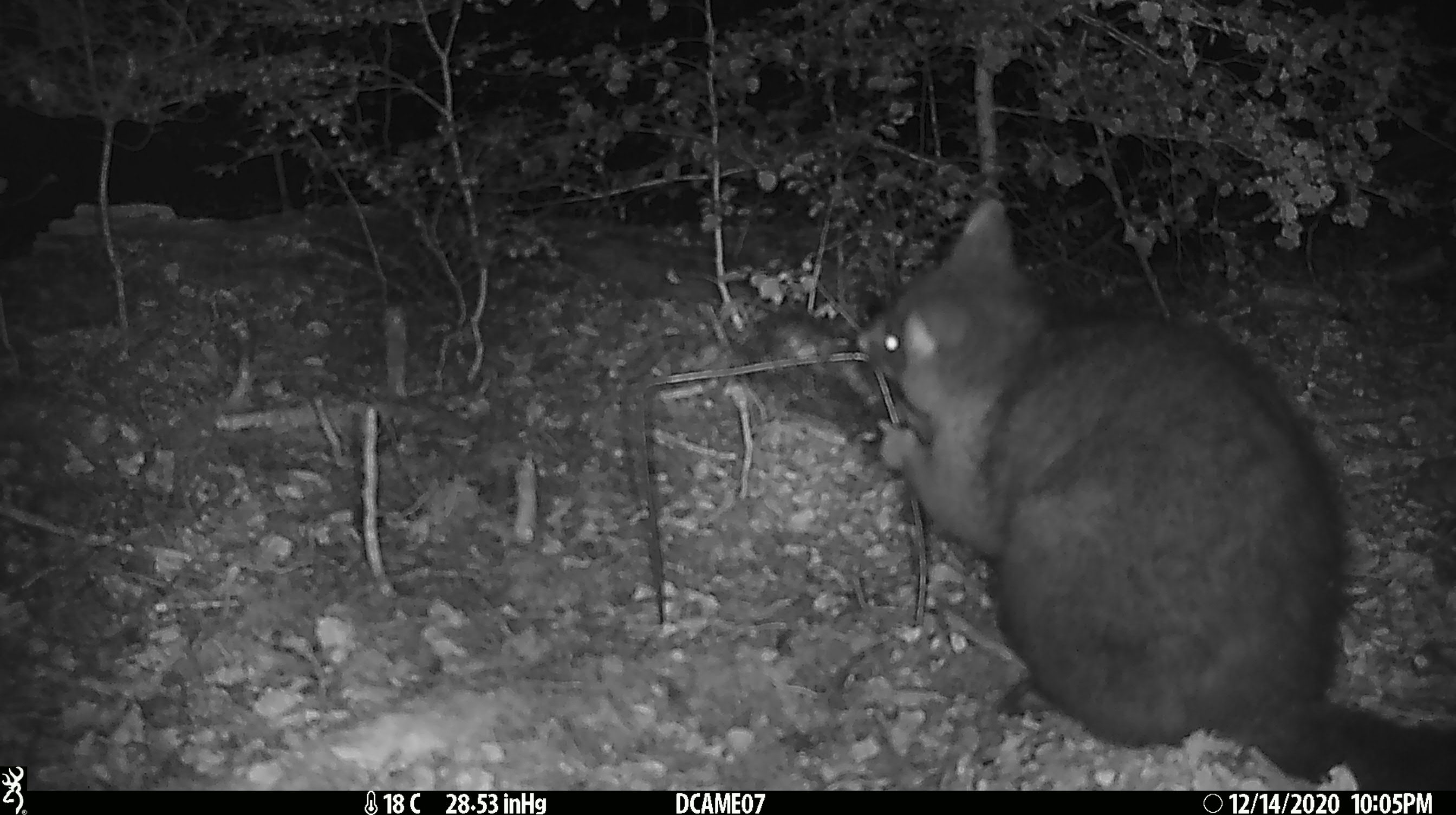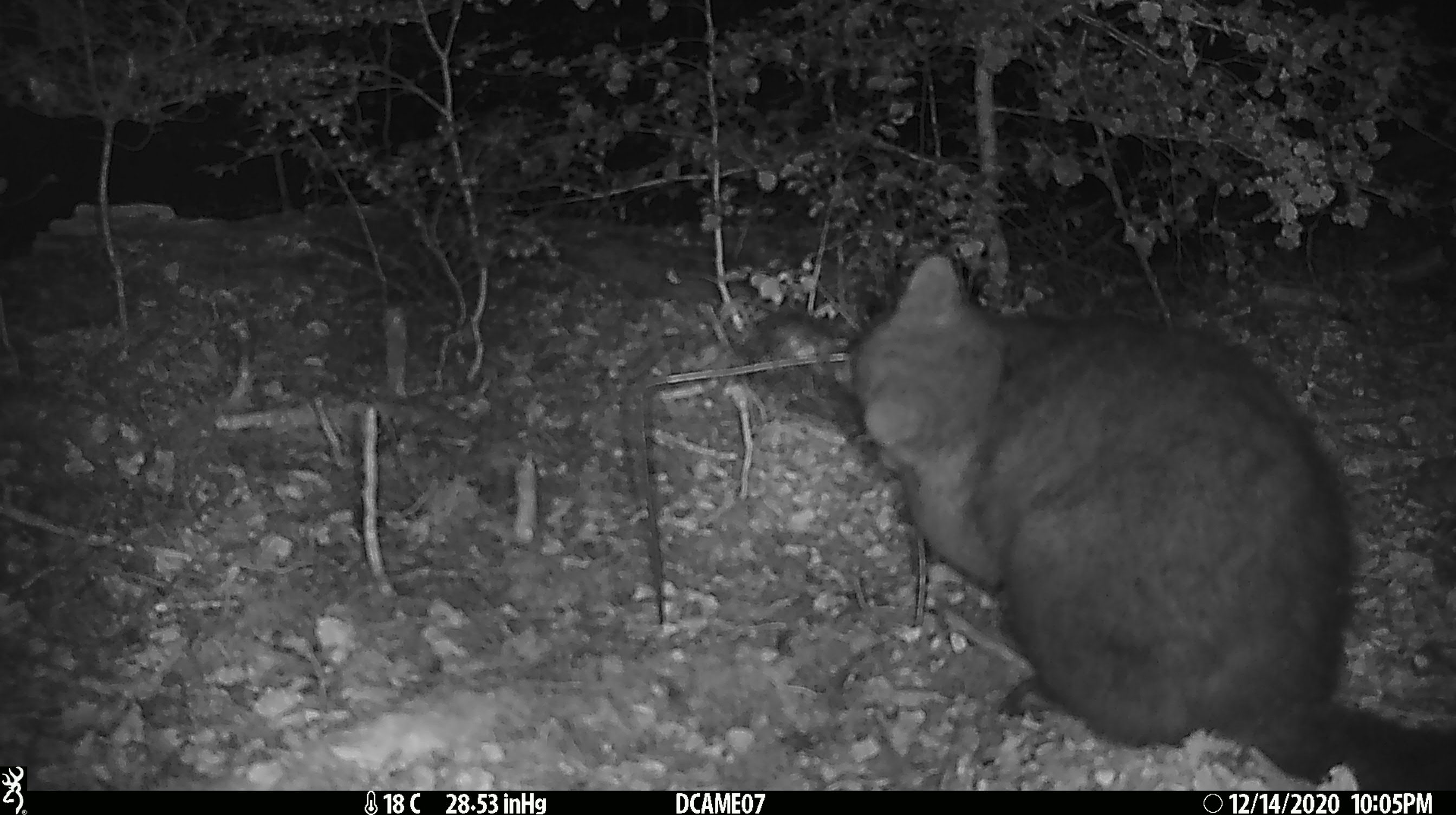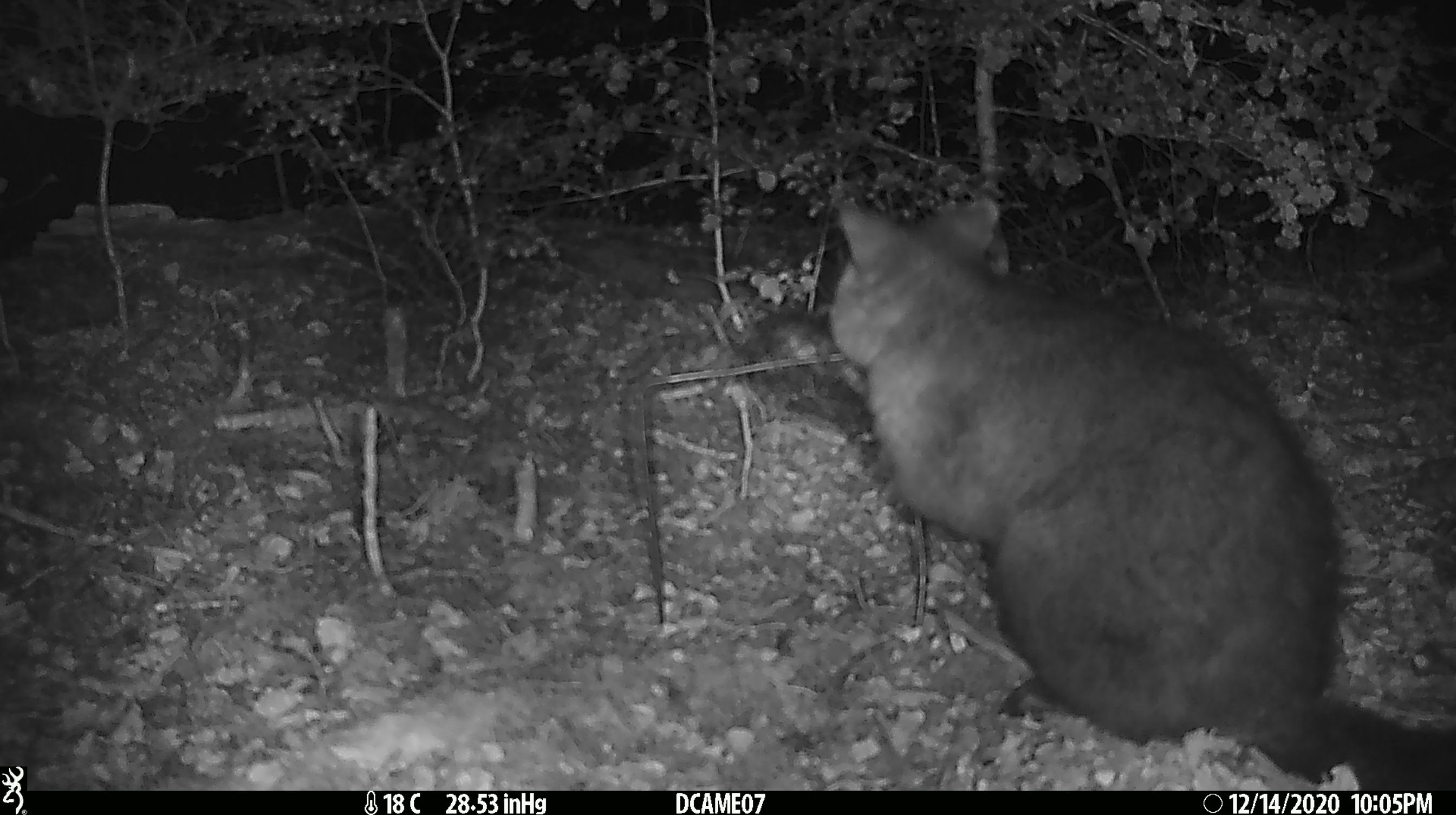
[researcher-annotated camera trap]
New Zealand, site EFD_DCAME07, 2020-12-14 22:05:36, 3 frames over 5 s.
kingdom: Animalia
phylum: Chordata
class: Mammalia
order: Diprotodontia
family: Phalangeridae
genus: Trichosurus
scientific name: Trichosurus vulpecula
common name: common brushtail possum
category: possum